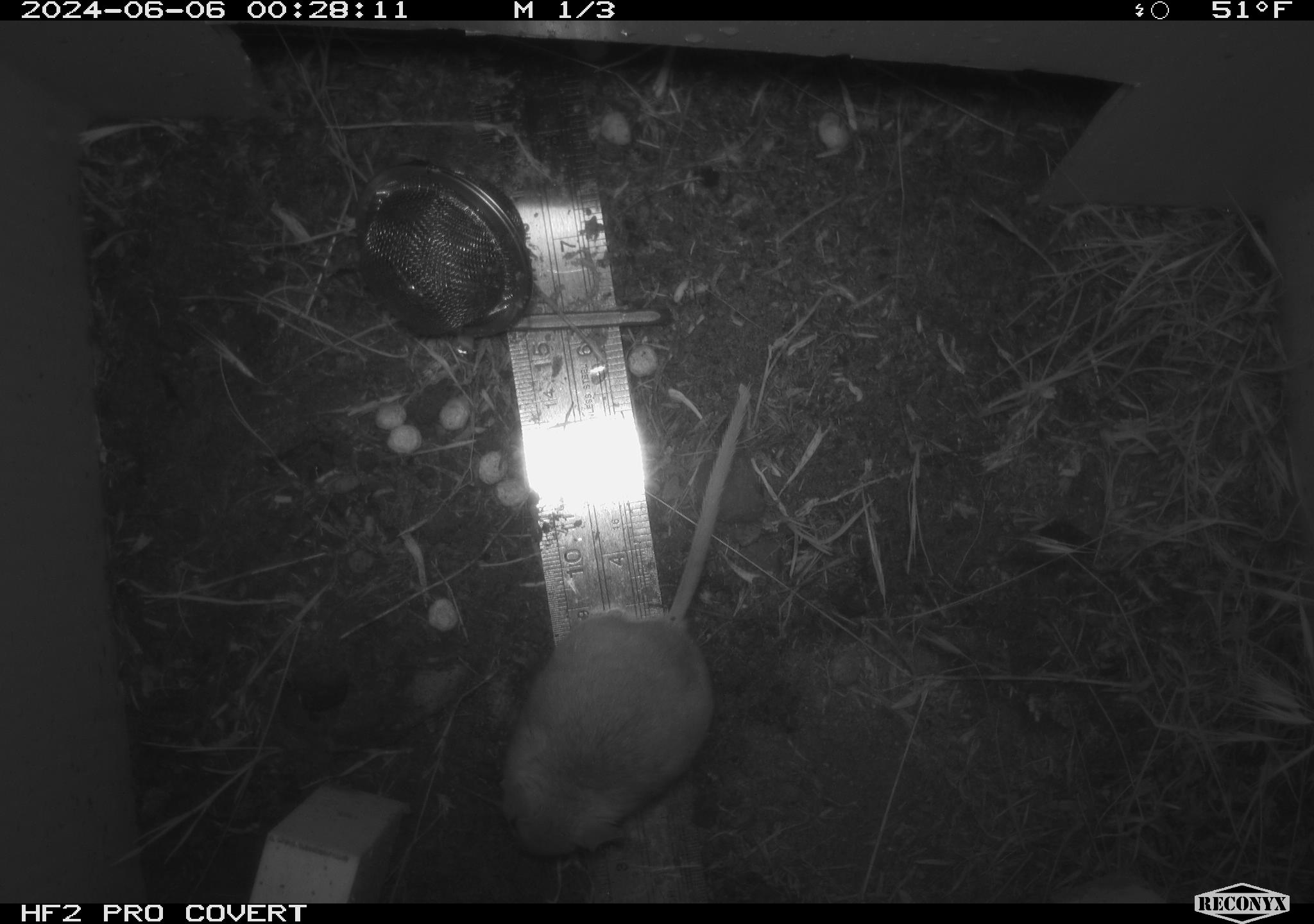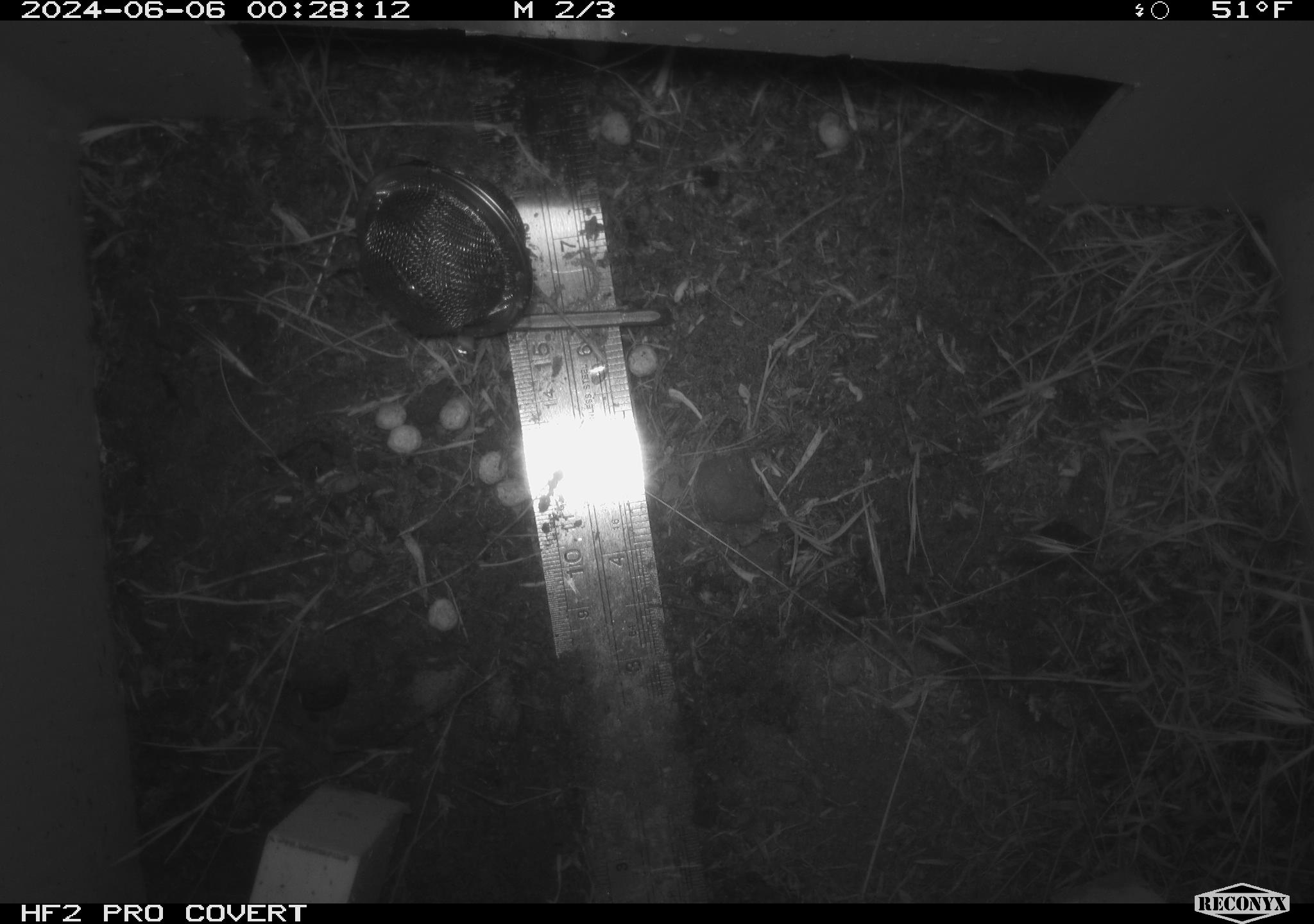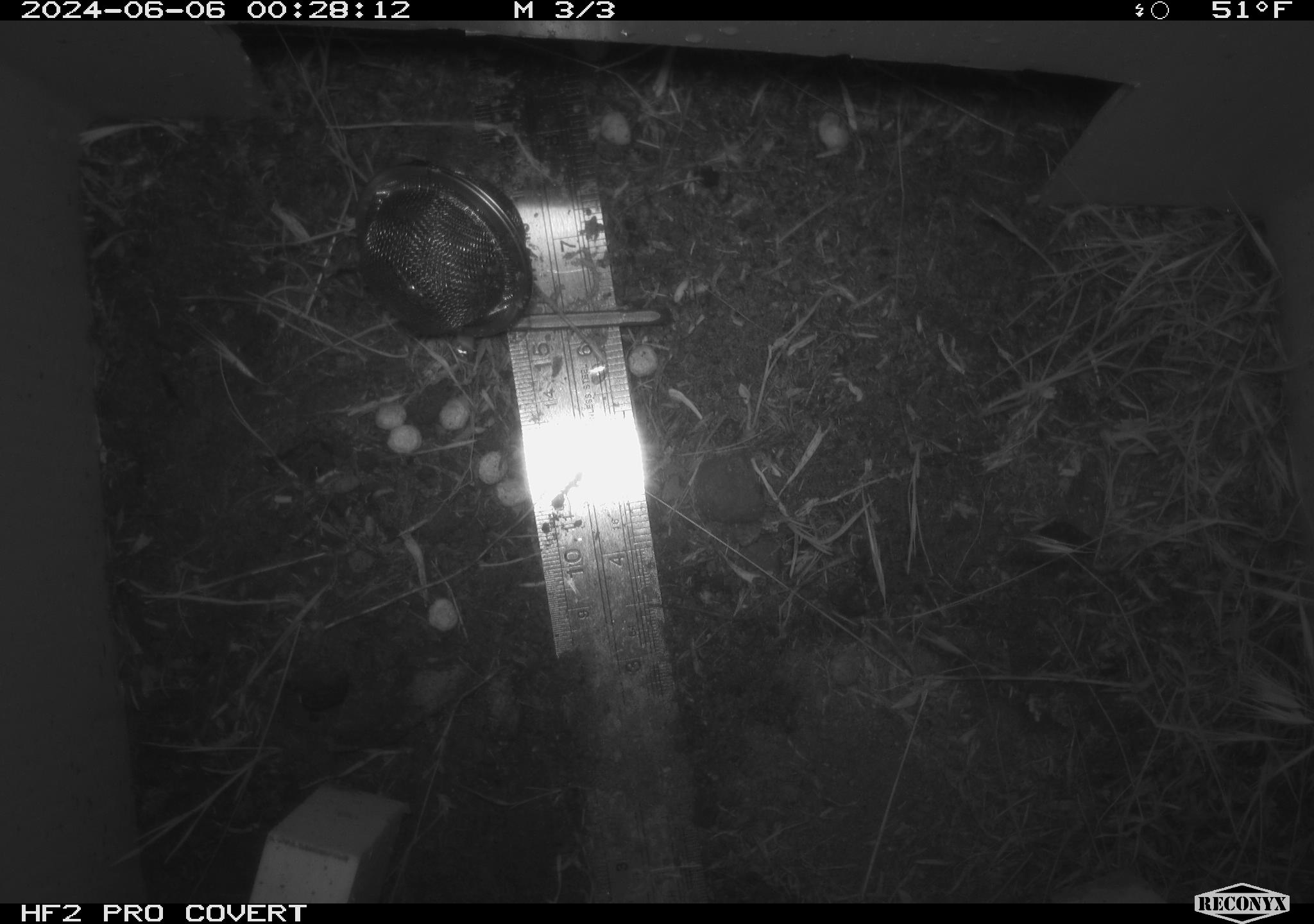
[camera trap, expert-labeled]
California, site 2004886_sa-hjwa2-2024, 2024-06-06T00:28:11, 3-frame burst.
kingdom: Animalia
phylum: Chordata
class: Mammalia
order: Rodentia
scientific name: Rodentia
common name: rodent